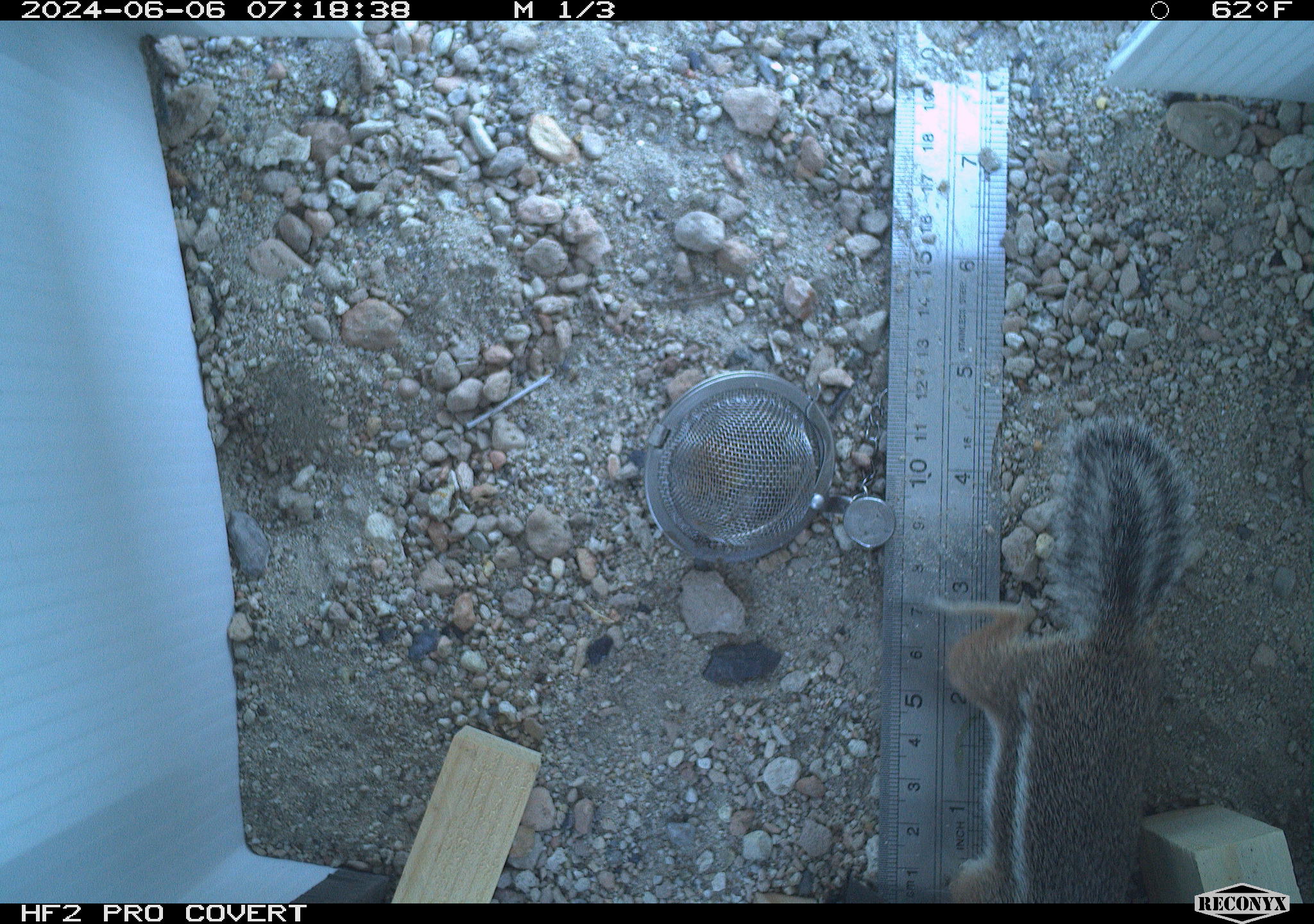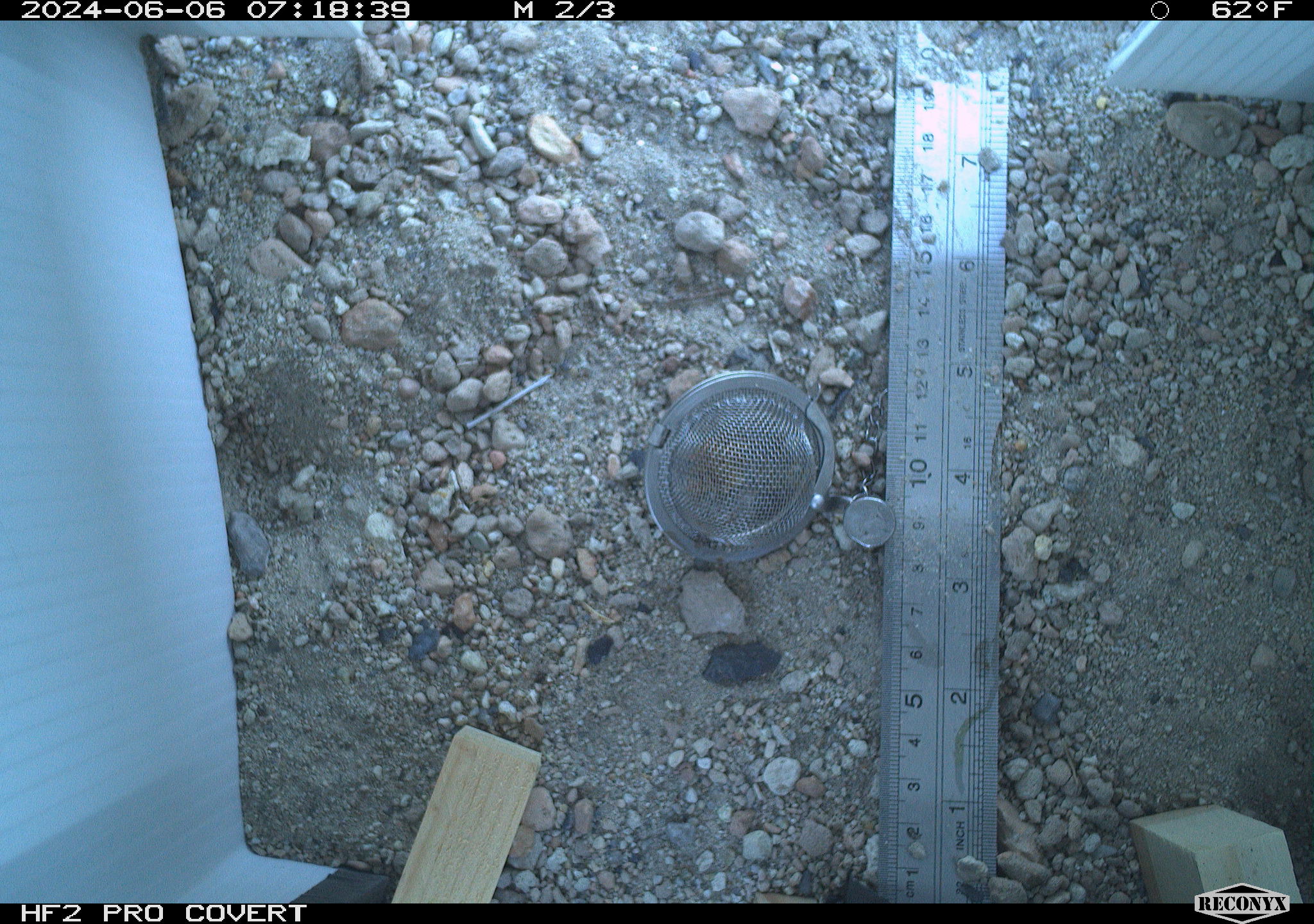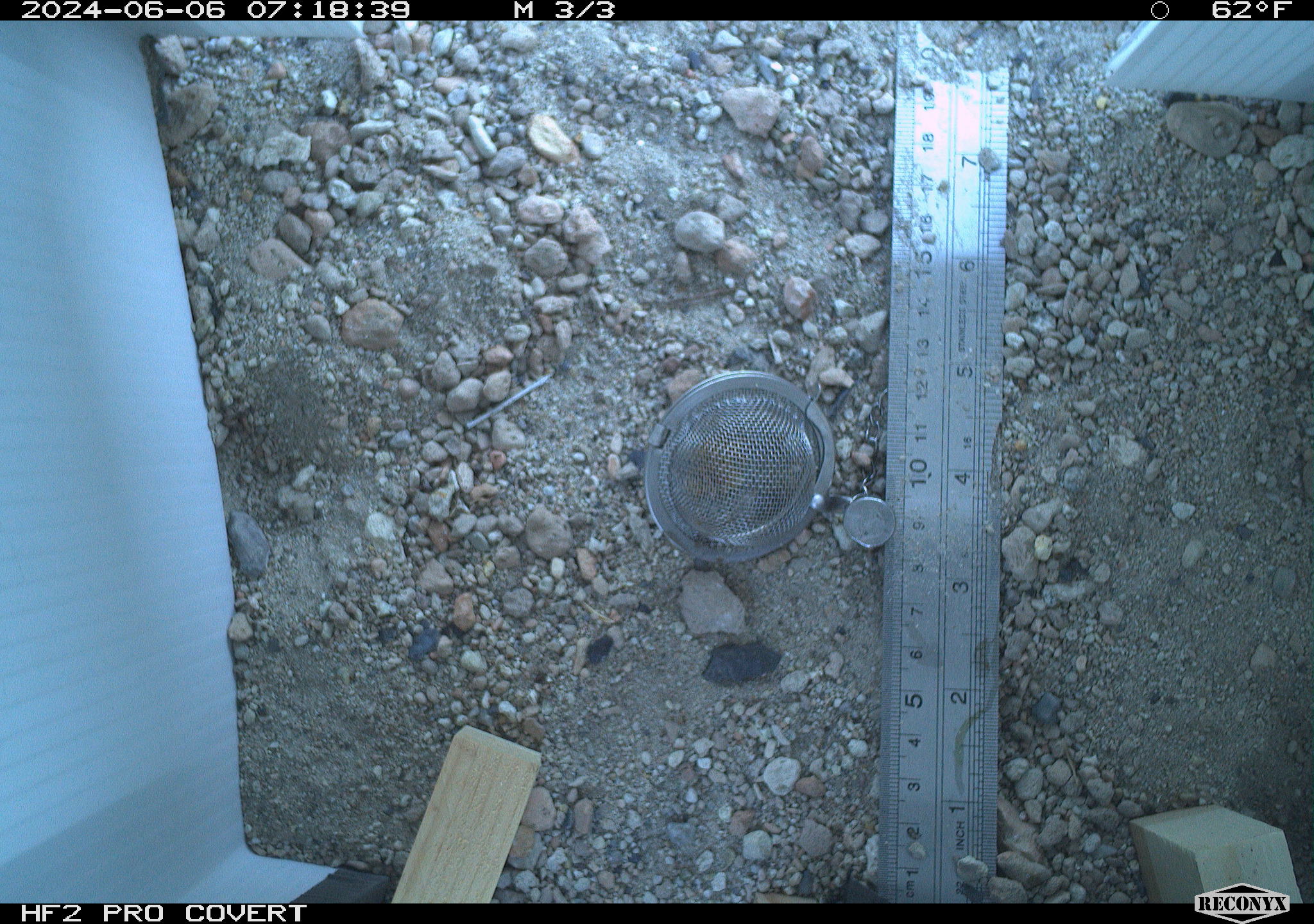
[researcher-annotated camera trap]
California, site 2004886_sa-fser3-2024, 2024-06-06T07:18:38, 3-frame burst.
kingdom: Animalia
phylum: Chordata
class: Mammalia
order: Rodentia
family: Sciuridae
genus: Ammospermophilus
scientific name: Ammospermophilus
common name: antelope ground squirrels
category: ammospermophilus species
Ammospermophilus species (antelope ground squirrels) (Ammospermophilus).